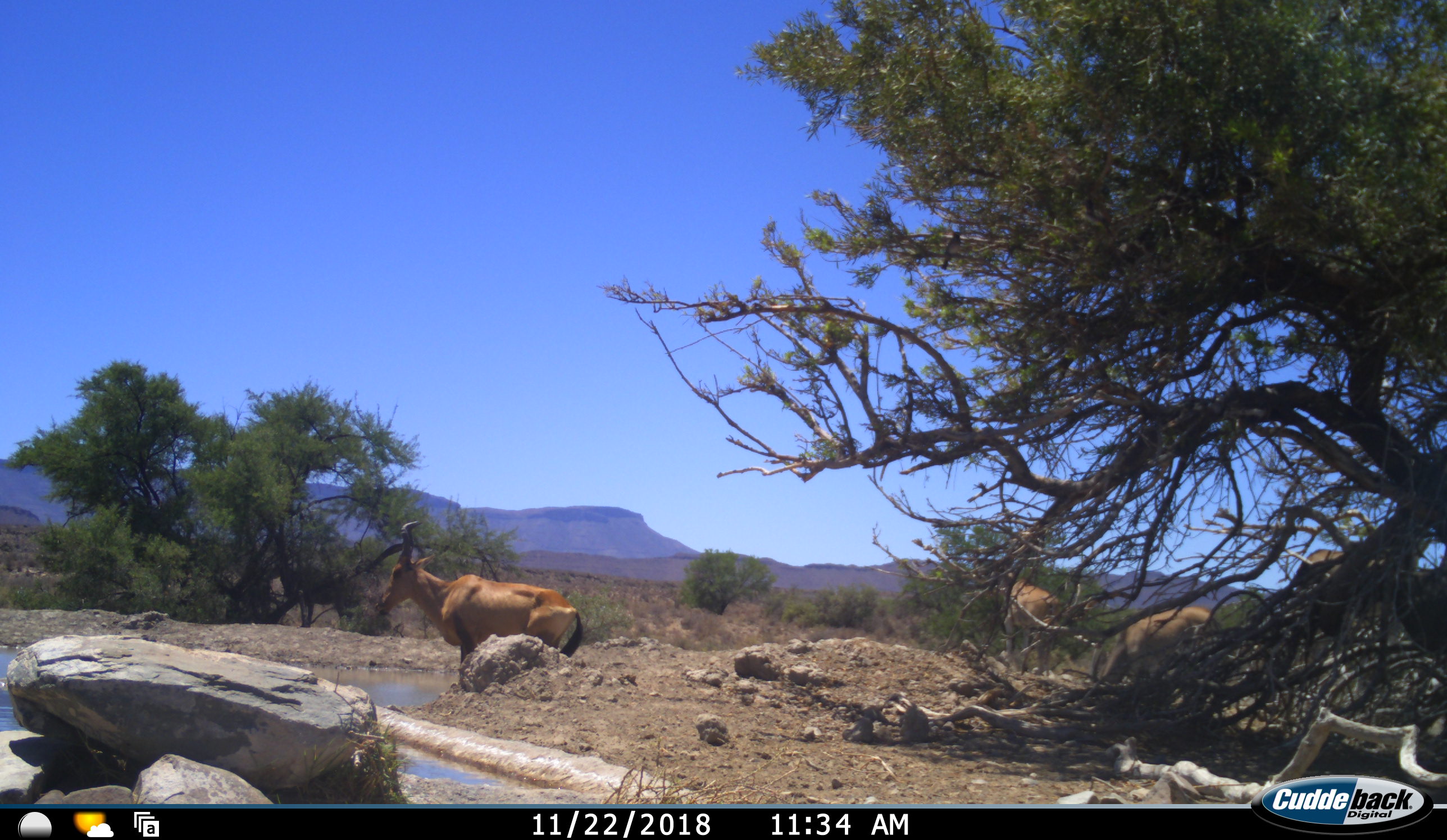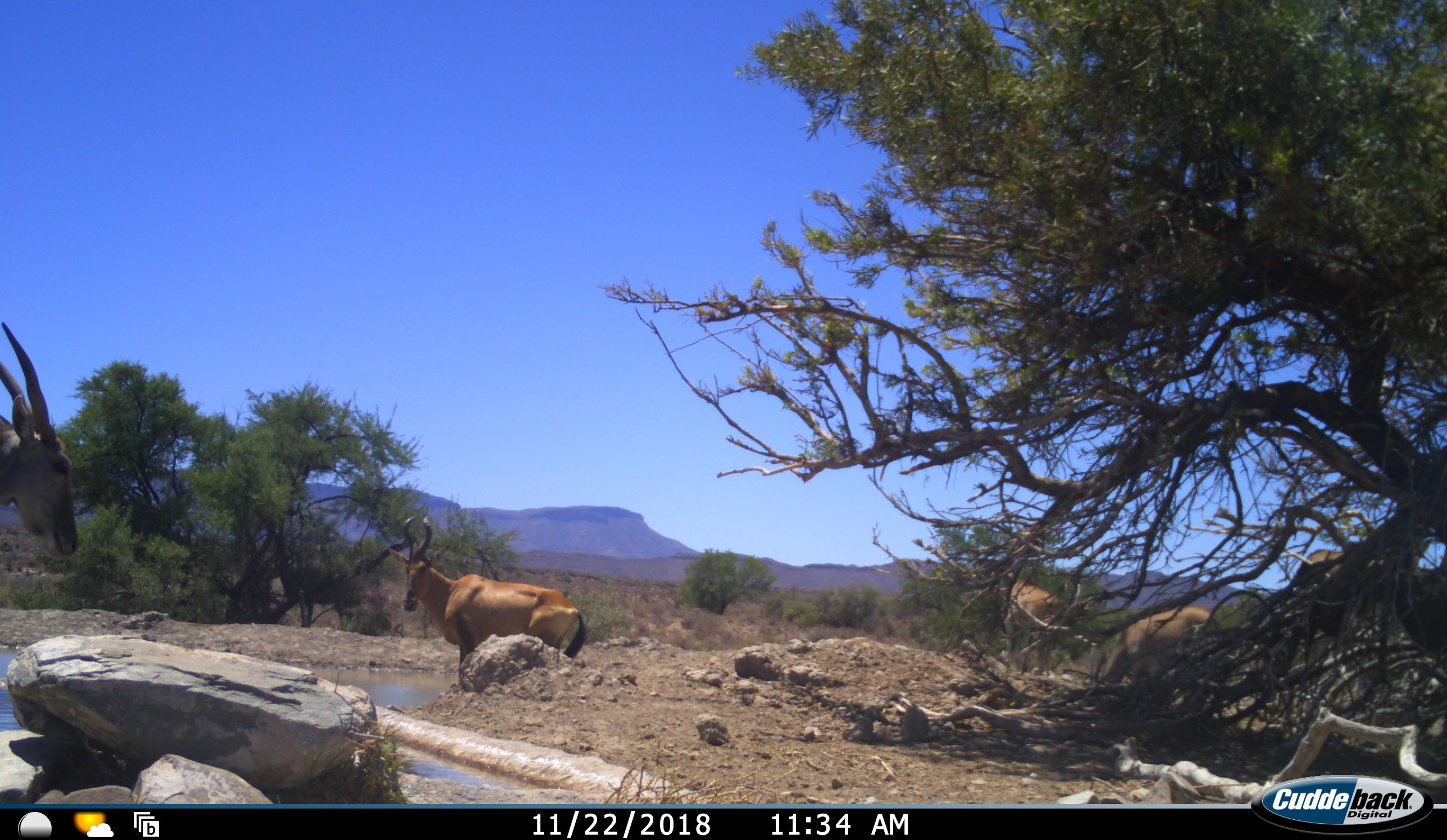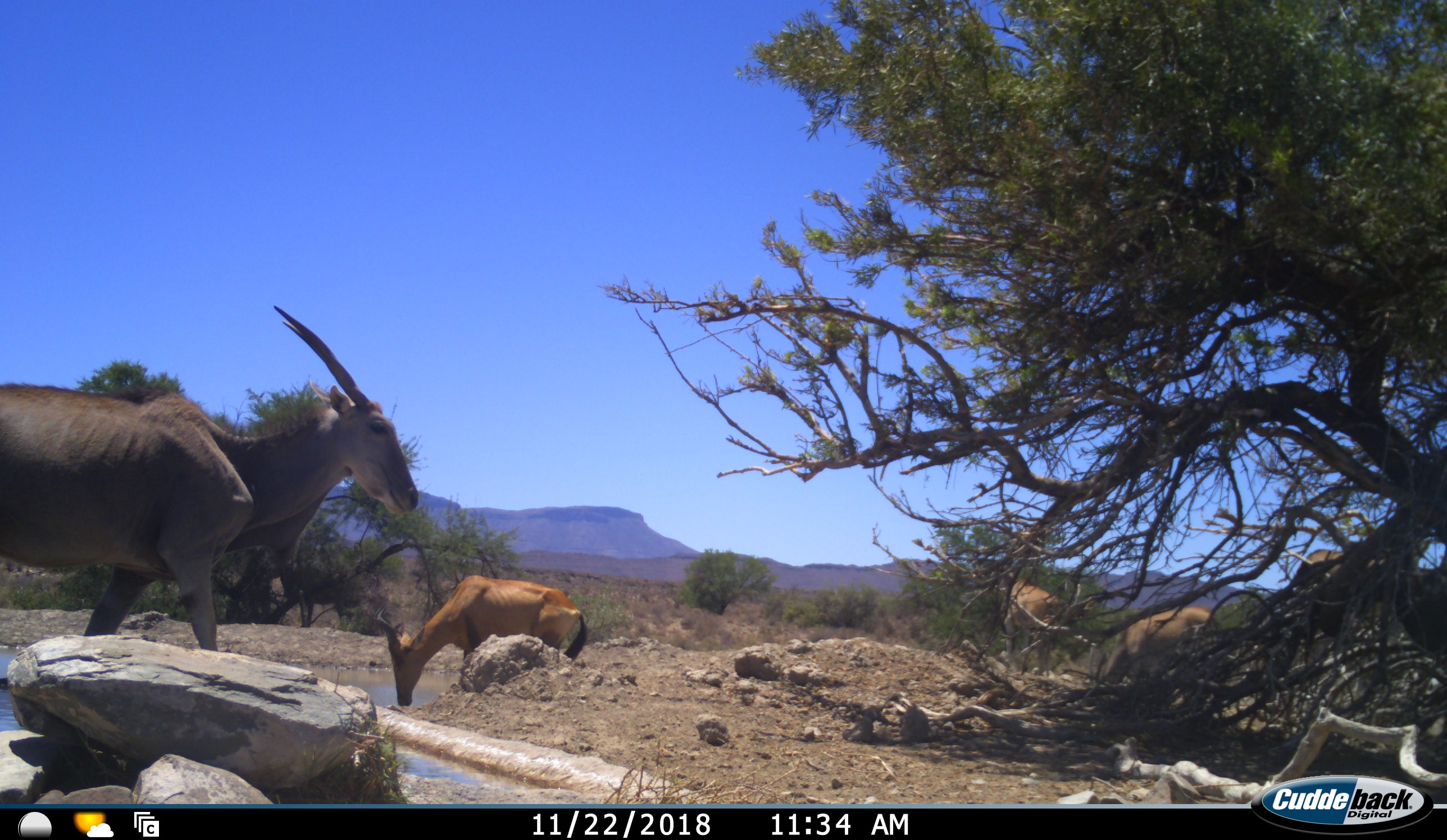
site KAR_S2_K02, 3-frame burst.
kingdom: Animalia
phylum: Chordata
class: Mammalia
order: Artiodactyla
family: Bovidae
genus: Tragelaphus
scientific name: Tragelaphus oryx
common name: eland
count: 3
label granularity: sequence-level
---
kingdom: Animalia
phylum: Chordata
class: Mammalia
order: Artiodactyla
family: Bovidae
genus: Alcelaphus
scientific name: Alcelaphus buselaphus caama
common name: red hartebeest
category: hartebeestred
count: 3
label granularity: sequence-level